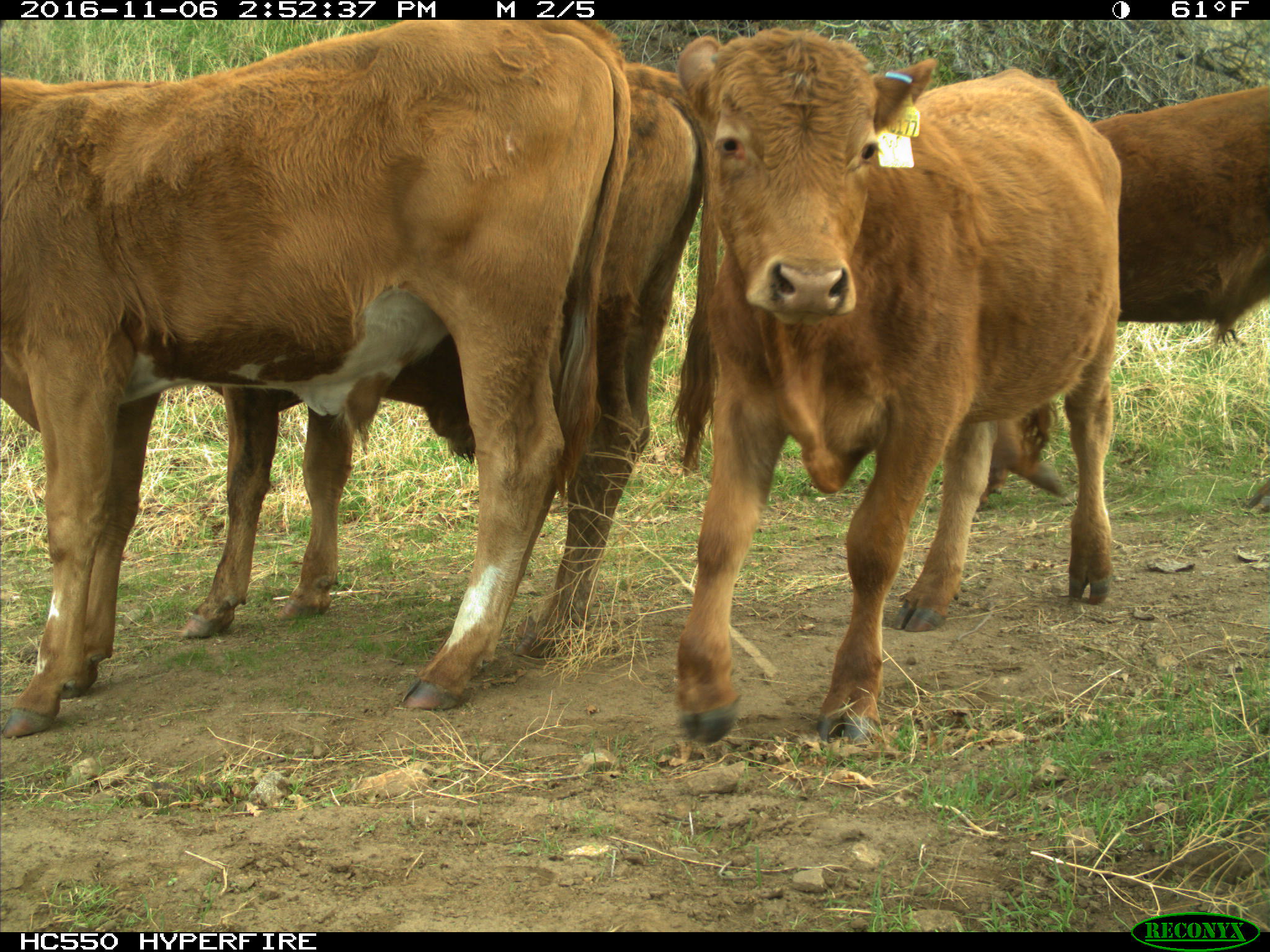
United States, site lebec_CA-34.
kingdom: Animalia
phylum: Chordata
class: Mammalia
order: Artiodactyla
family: Bovidae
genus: Bos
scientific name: Bos taurus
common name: domestic cow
Bos taurus (domestic cow).